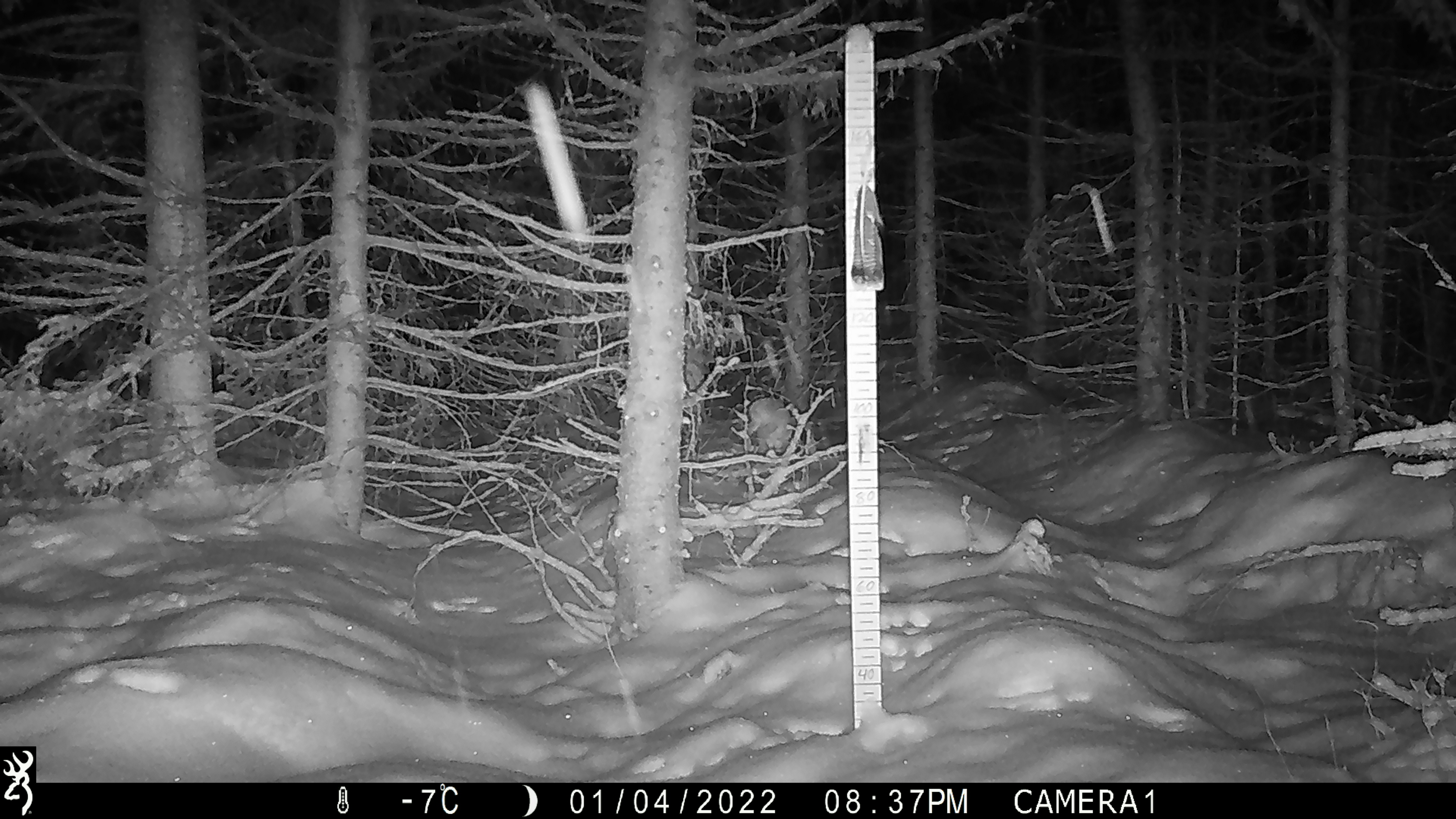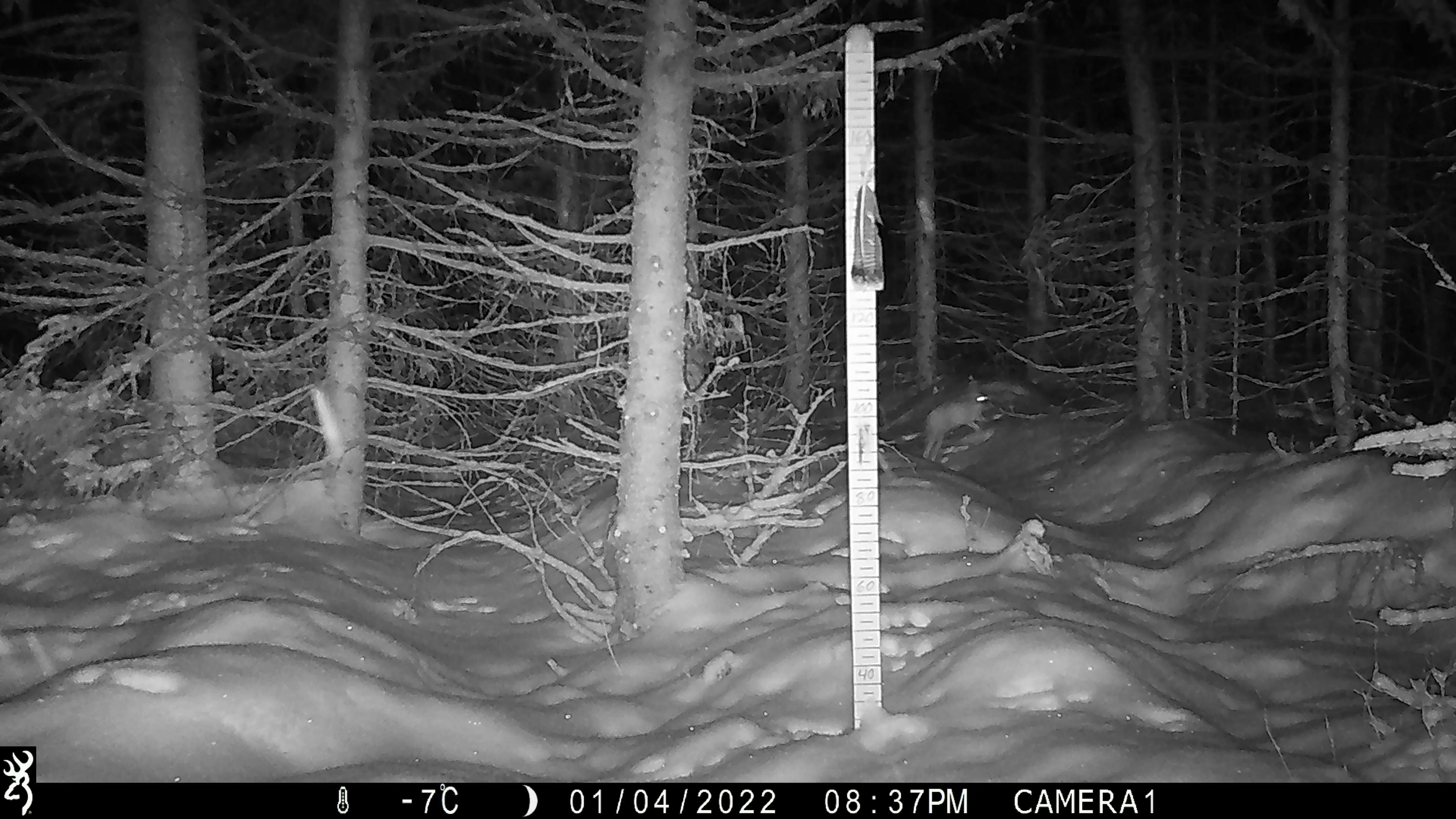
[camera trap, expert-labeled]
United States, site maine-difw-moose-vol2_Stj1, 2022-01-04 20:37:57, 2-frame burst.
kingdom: Animalia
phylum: Chordata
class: Mammalia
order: Lagomorpha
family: Leporidae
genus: Lepus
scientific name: Lepus americanus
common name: snowshoe hare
Snowshoe hare (Lepus americanus).